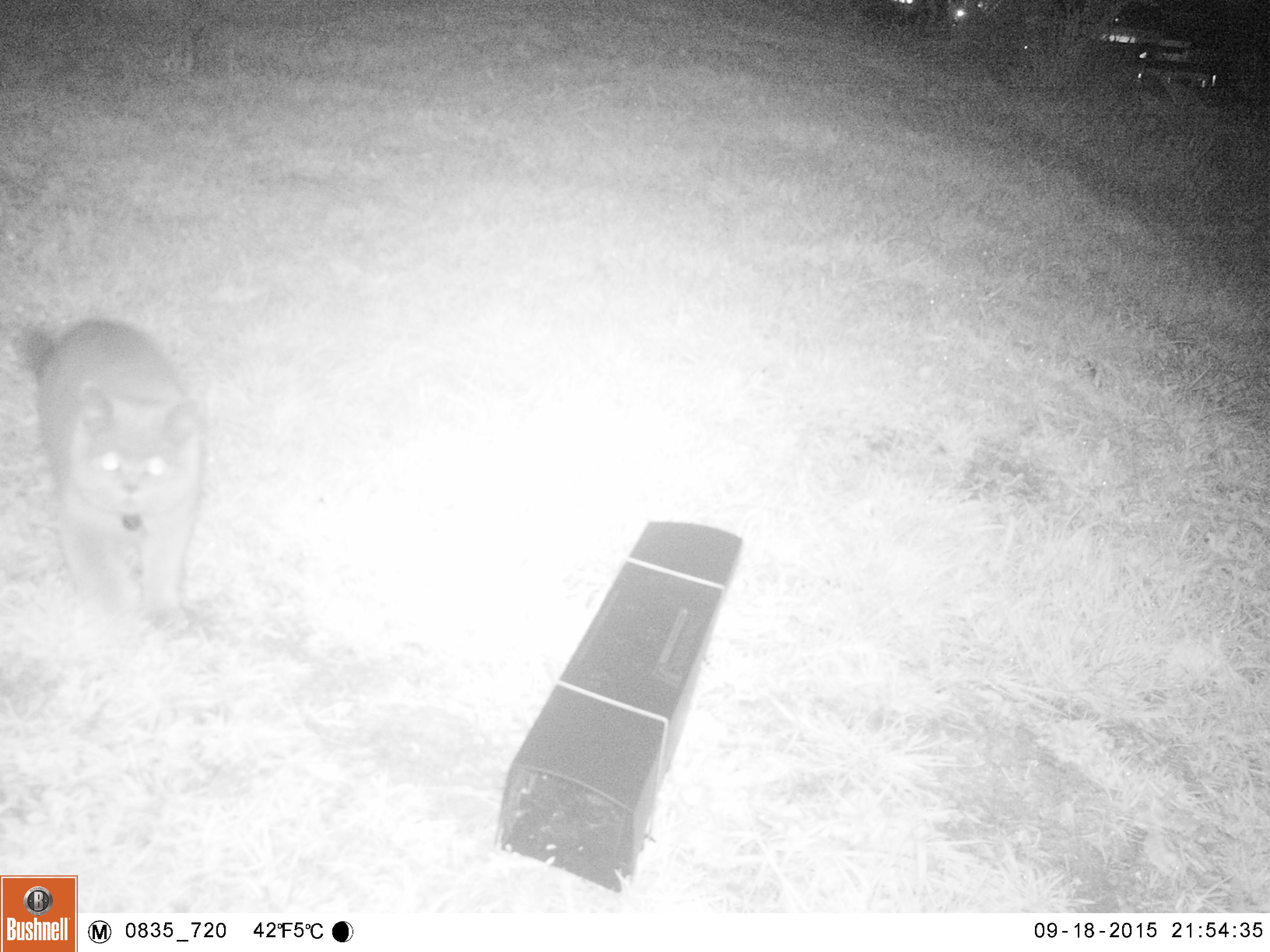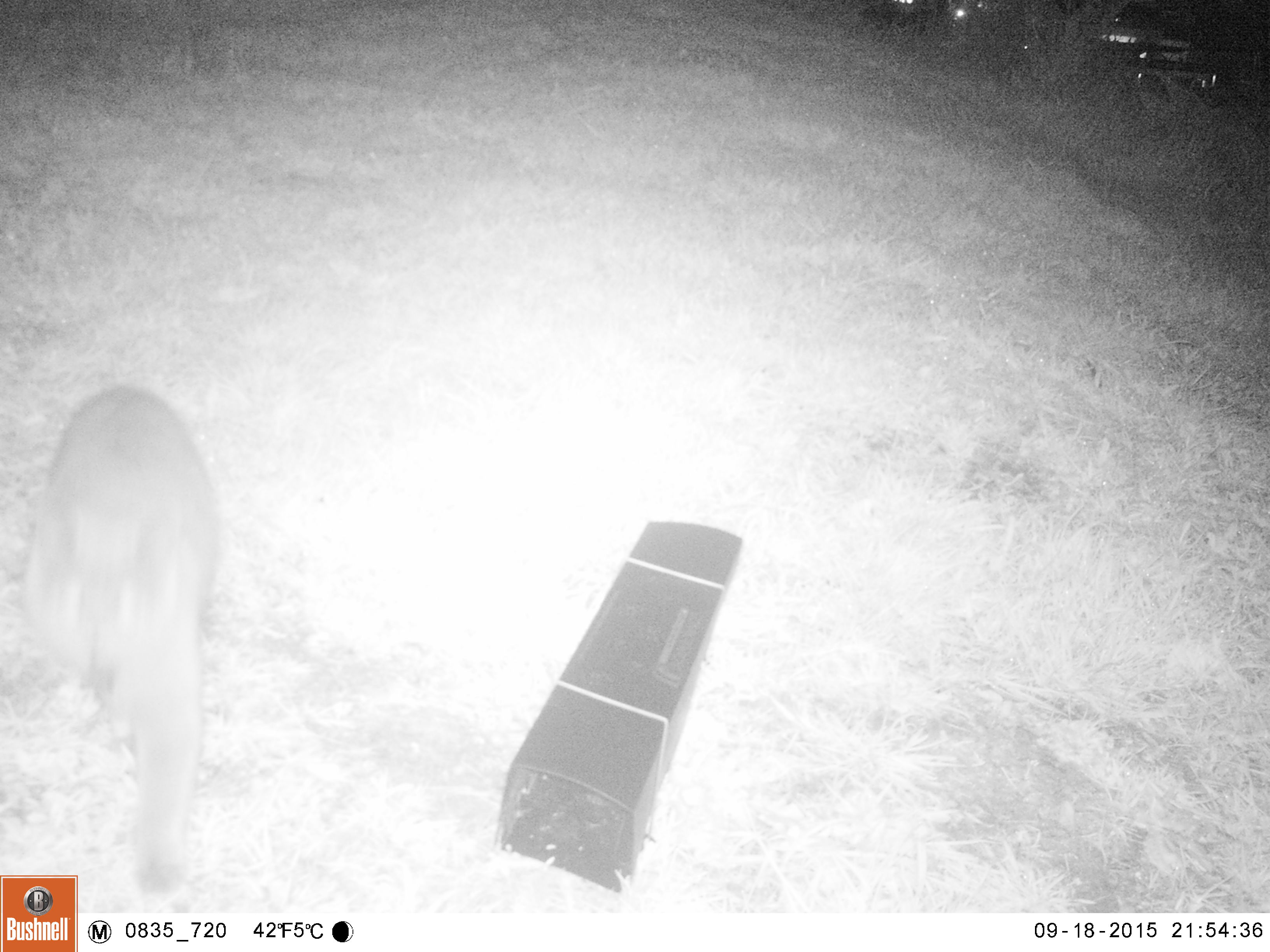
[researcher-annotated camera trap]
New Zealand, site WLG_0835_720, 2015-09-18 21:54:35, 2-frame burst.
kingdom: Animalia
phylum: Chordata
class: Mammalia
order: Carnivora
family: Felidae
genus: Felis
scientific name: Felis catus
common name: domestic cat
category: cat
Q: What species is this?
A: Cat (domestic cat) (Felis catus).